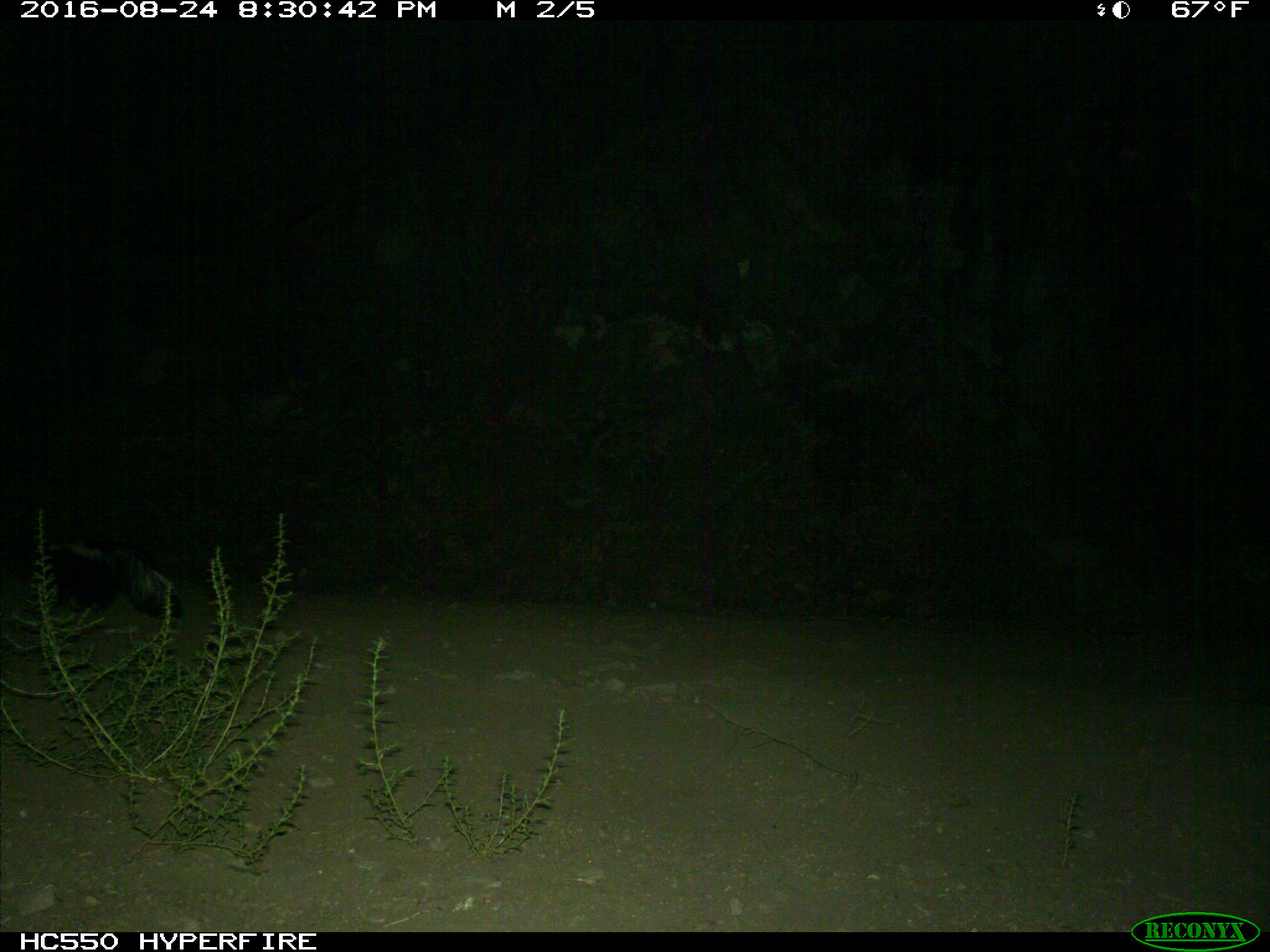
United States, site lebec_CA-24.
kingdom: Animalia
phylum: Chordata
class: Mammalia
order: Carnivora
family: Mephitidae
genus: Mephitis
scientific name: Mephitis mephitis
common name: striped skunk